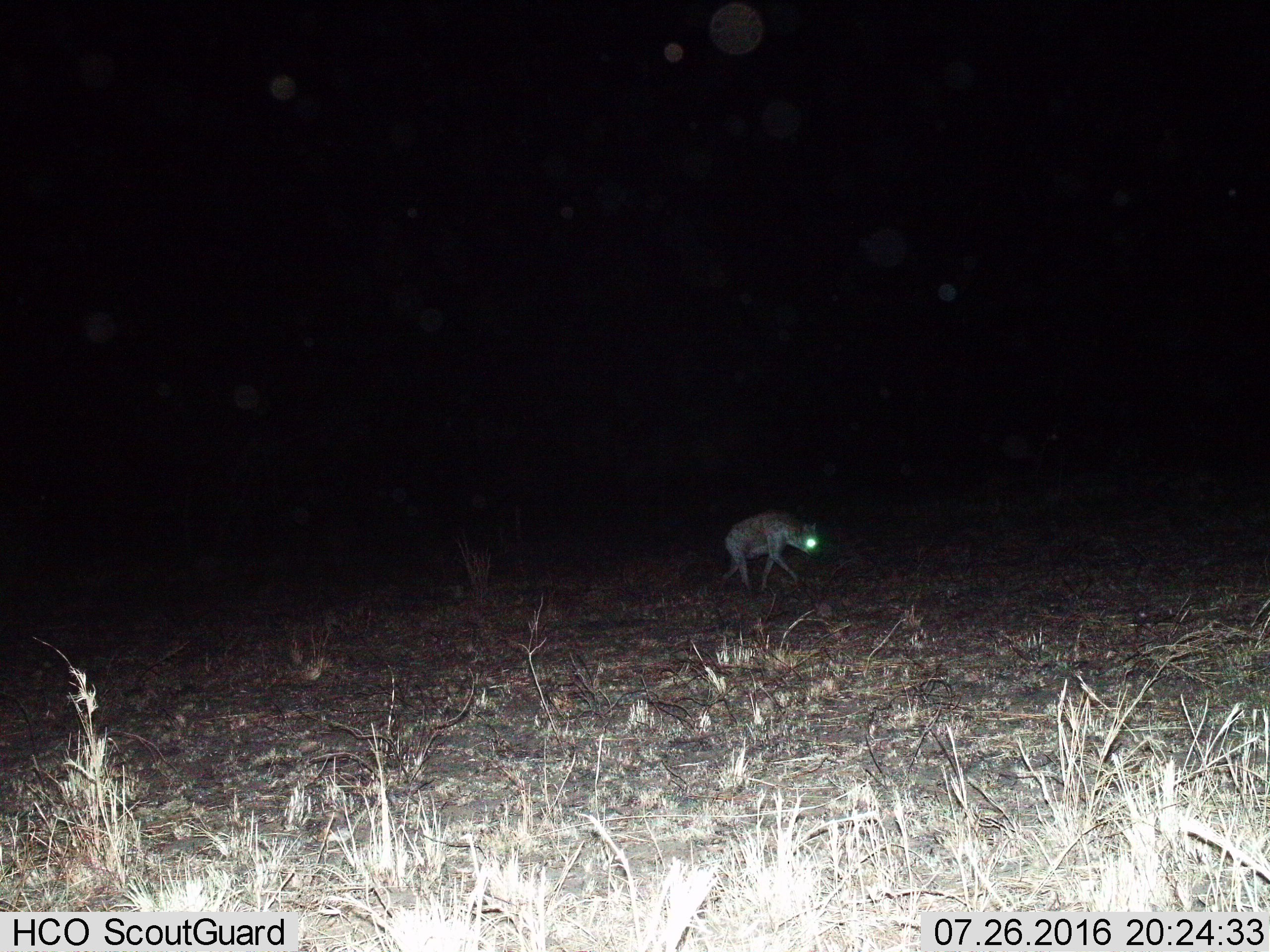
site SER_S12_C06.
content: unidentified animal